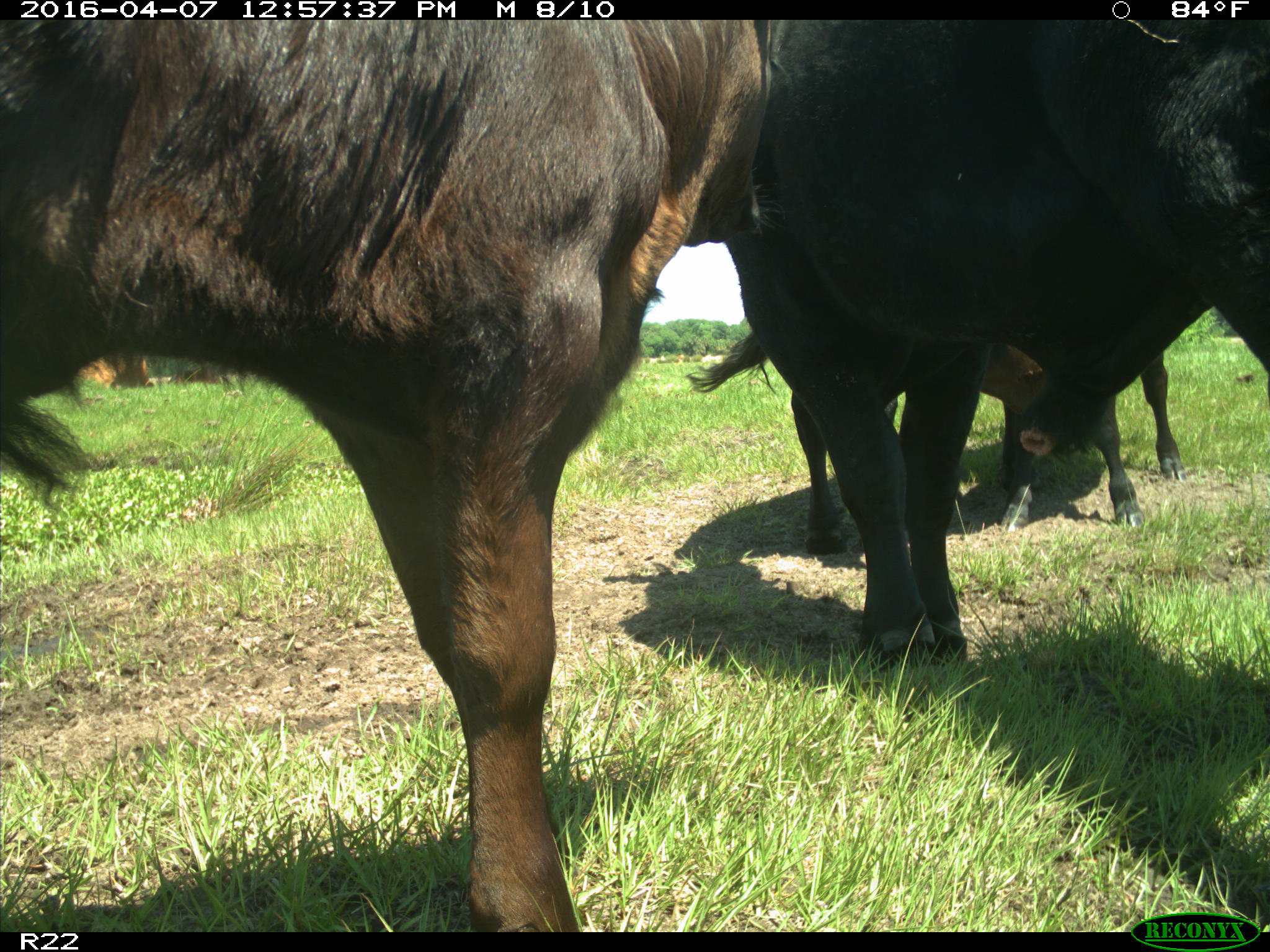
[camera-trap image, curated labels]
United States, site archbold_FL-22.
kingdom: Animalia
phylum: Chordata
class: Mammalia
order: Artiodactyla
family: Bovidae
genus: Bos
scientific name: Bos taurus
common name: domestic cow